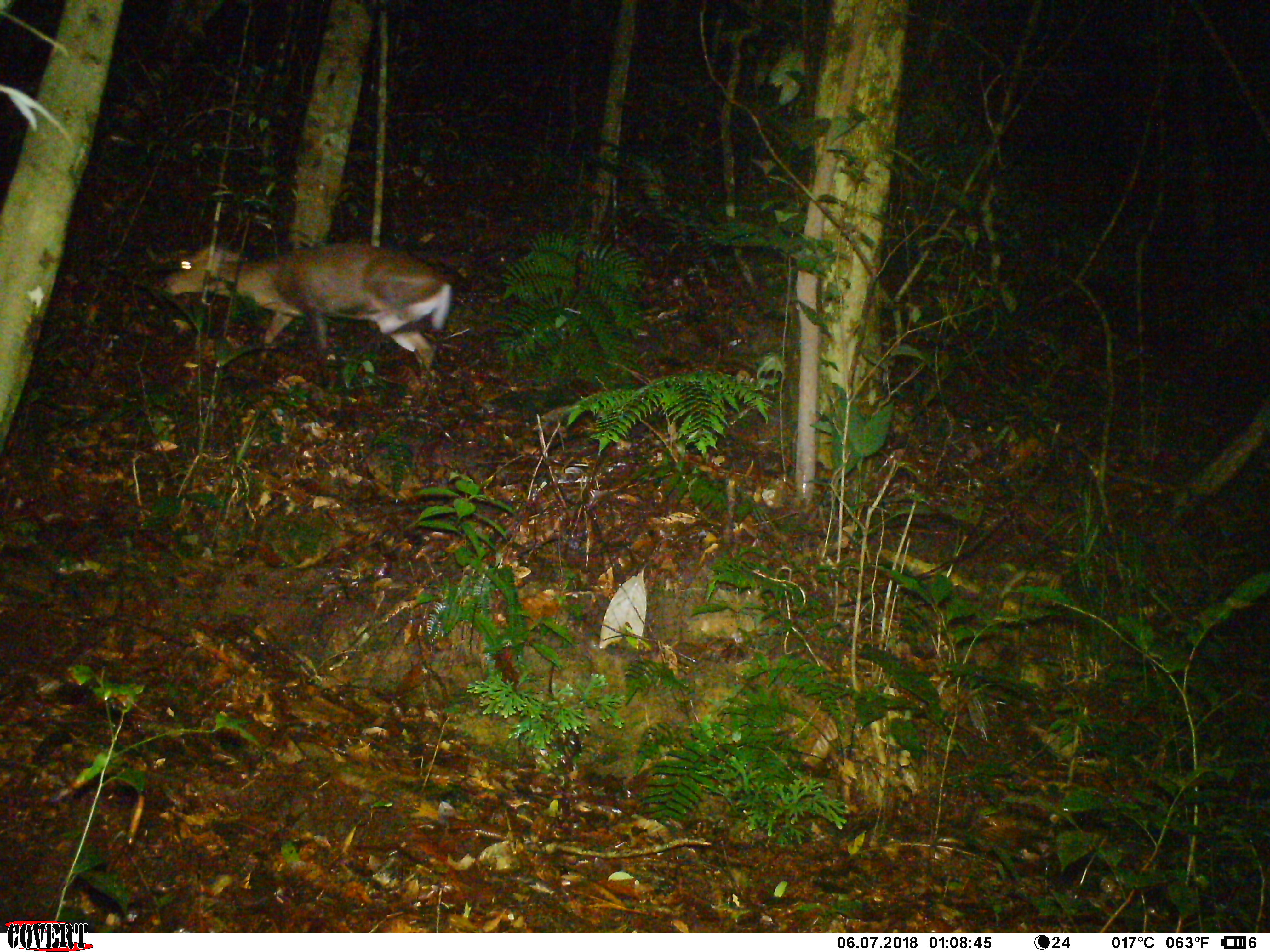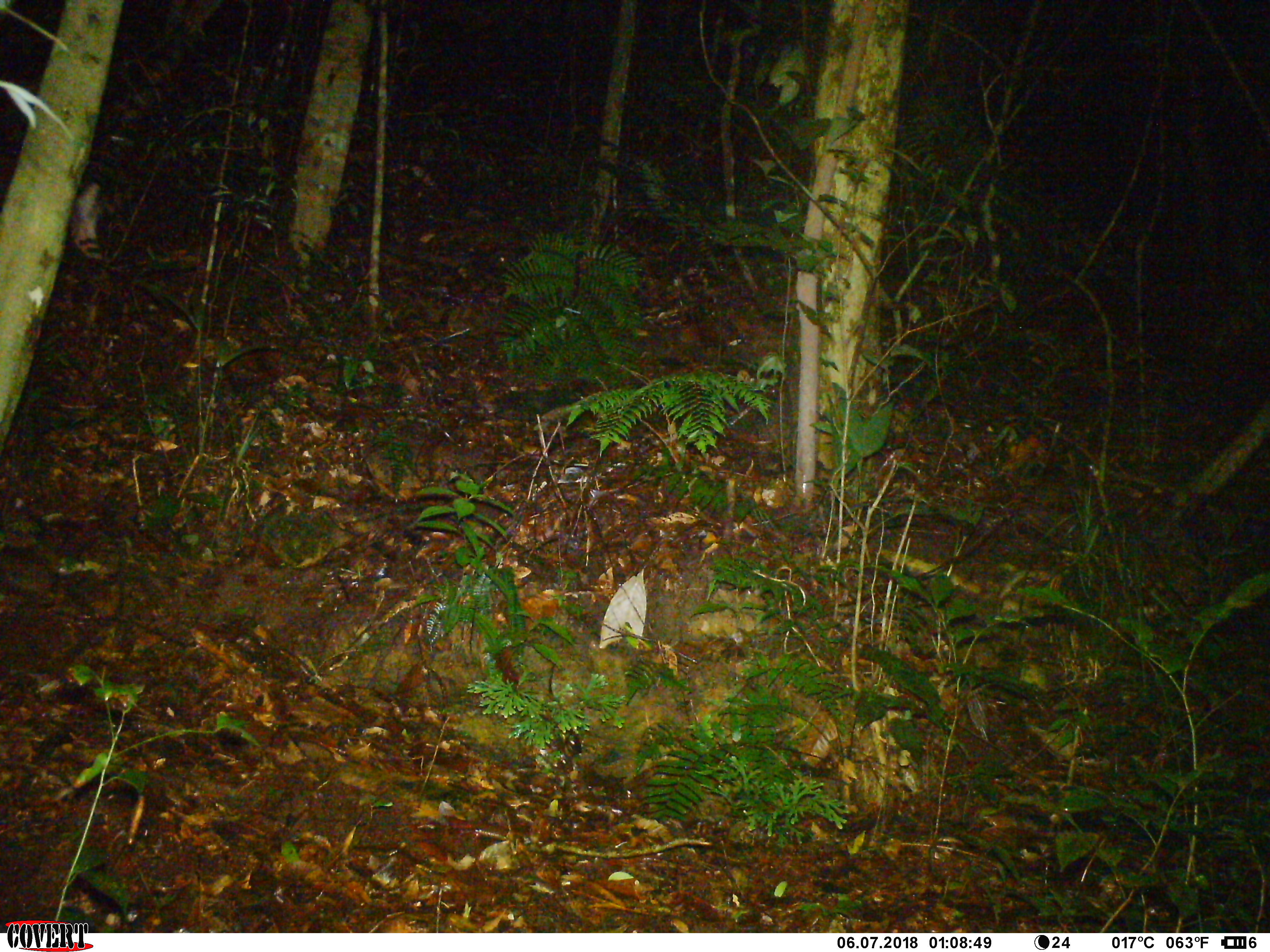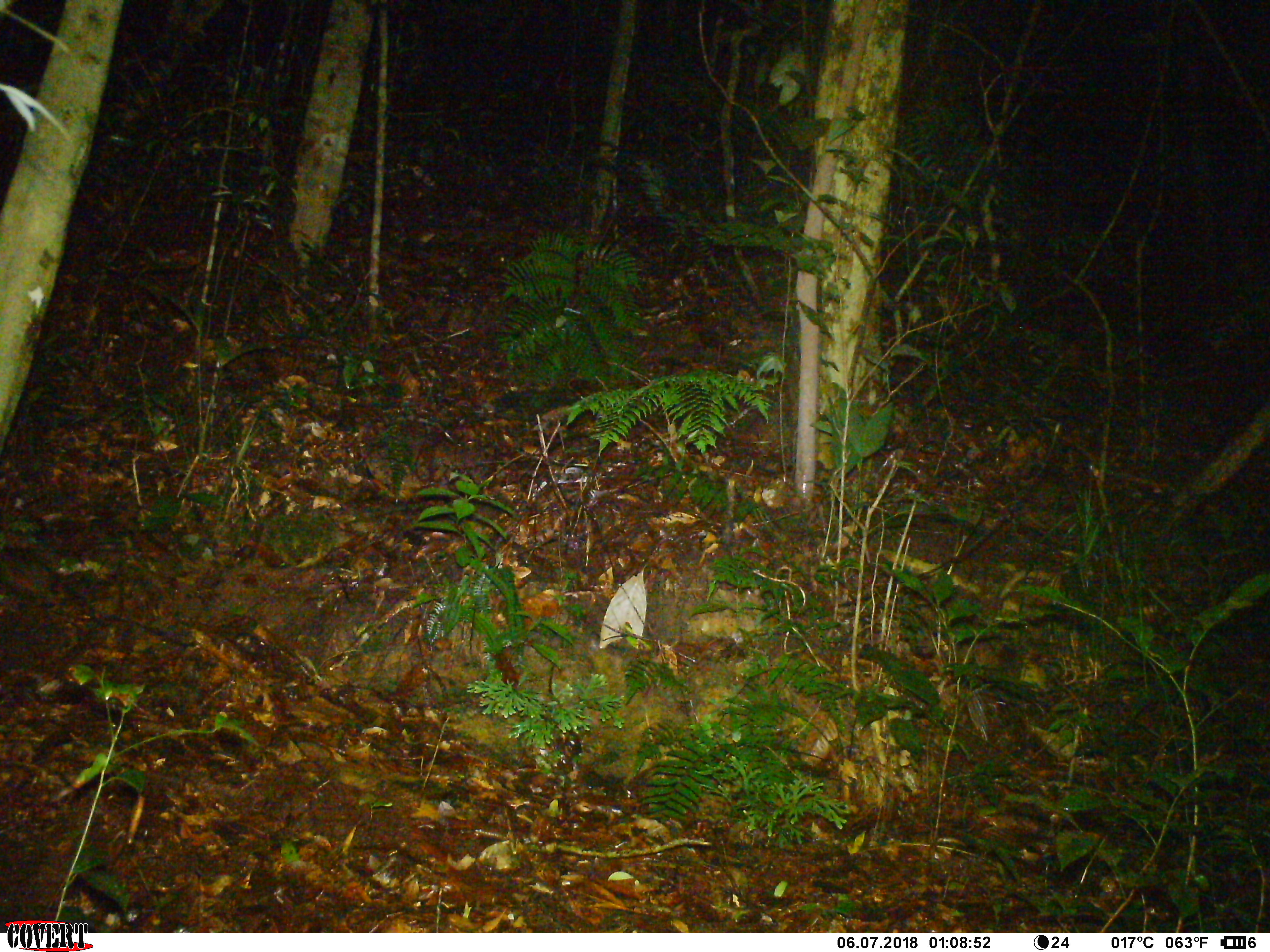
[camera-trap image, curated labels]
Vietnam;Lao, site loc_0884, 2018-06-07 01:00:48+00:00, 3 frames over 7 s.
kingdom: Animalia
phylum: Chordata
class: Mammalia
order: Artiodactyla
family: Cervidae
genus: Muntiacus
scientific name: Muntiacus rooseveltorum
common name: roosevelt's muntjac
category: roosevelts muntjac group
Roosevelts muntjac group (roosevelt's muntjac) (Muntiacus rooseveltorum). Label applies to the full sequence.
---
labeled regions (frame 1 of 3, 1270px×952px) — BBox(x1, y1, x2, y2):
roosevelts muntjac group: BBox(160, 242, 455, 374)